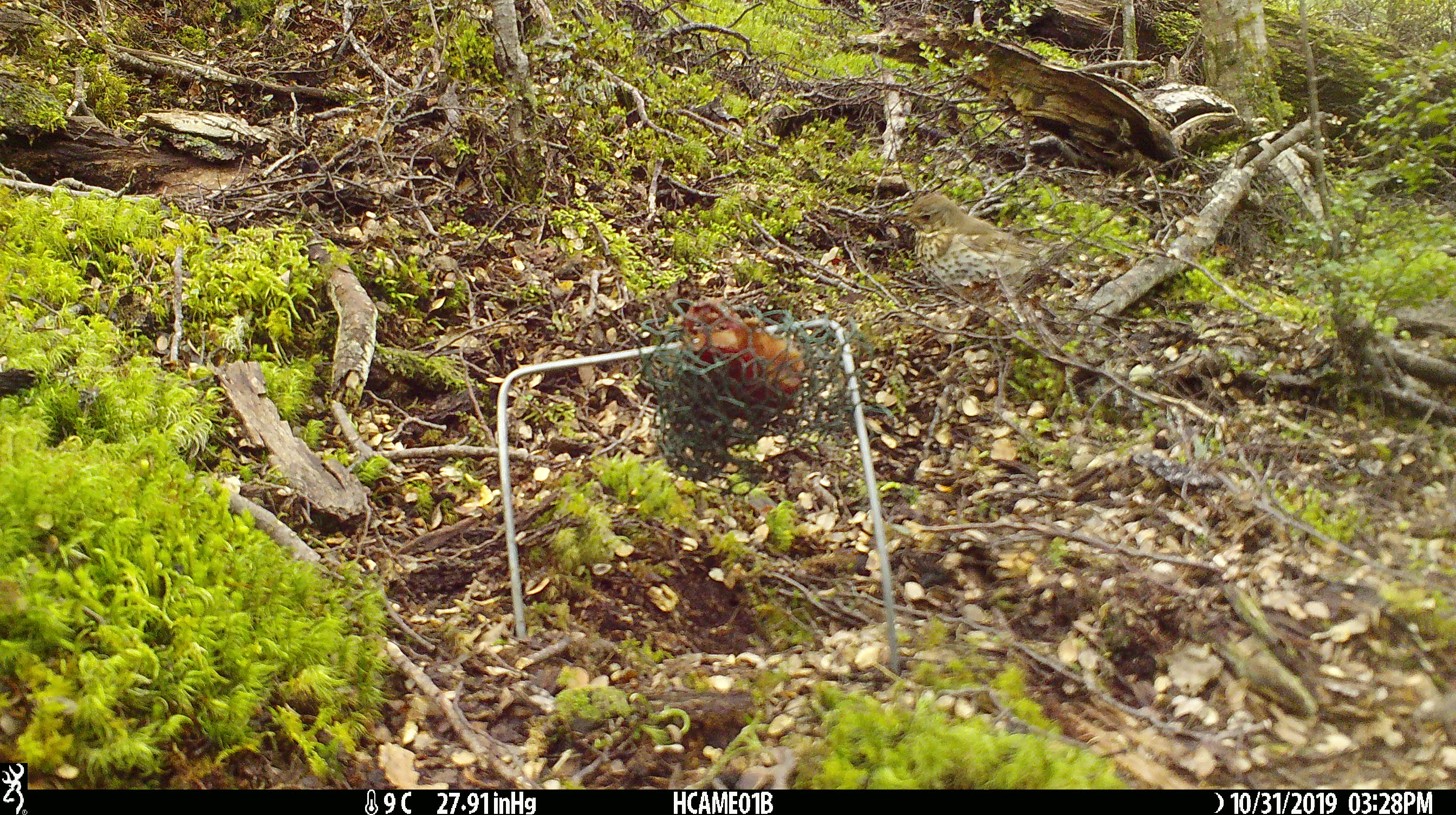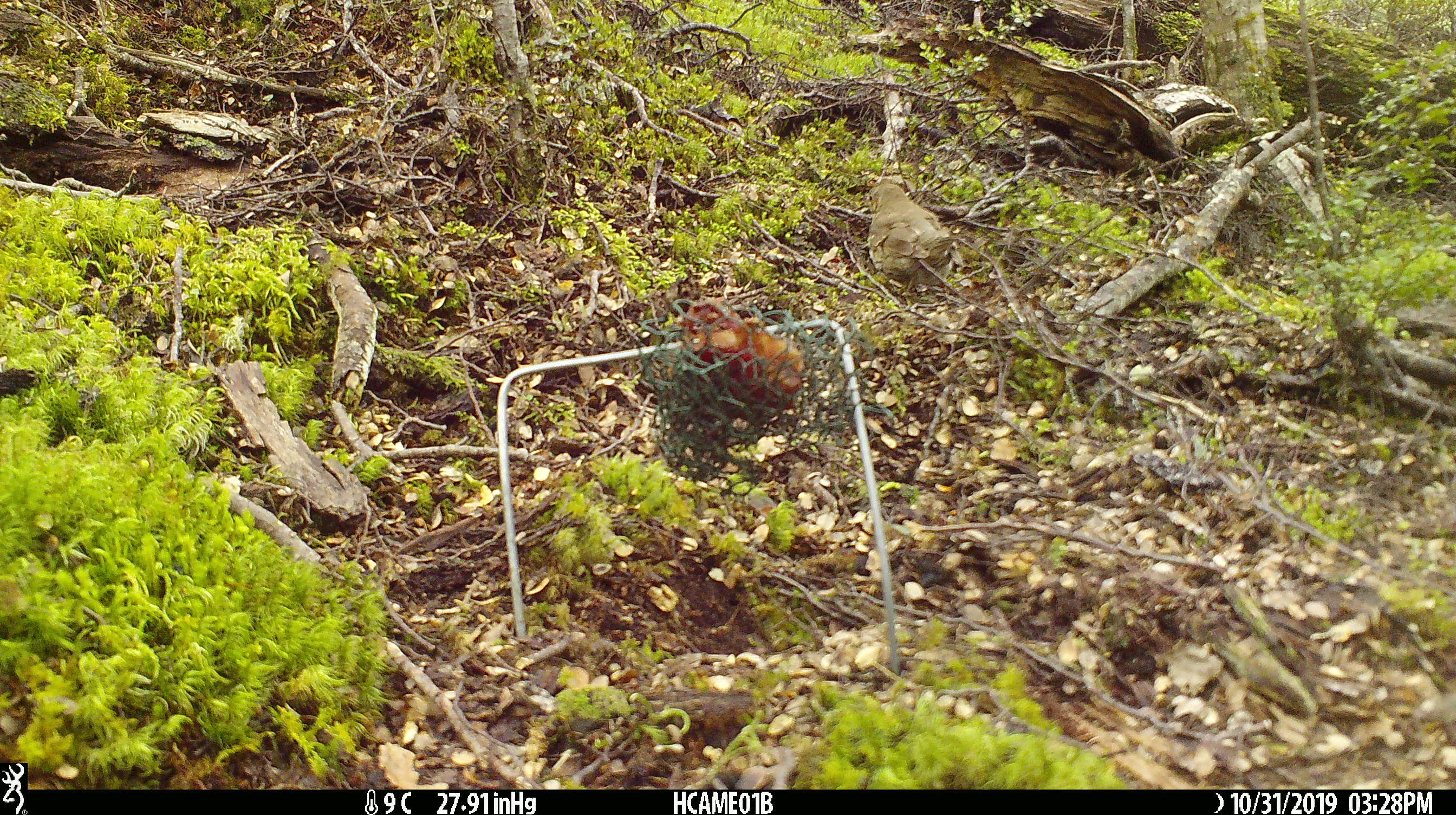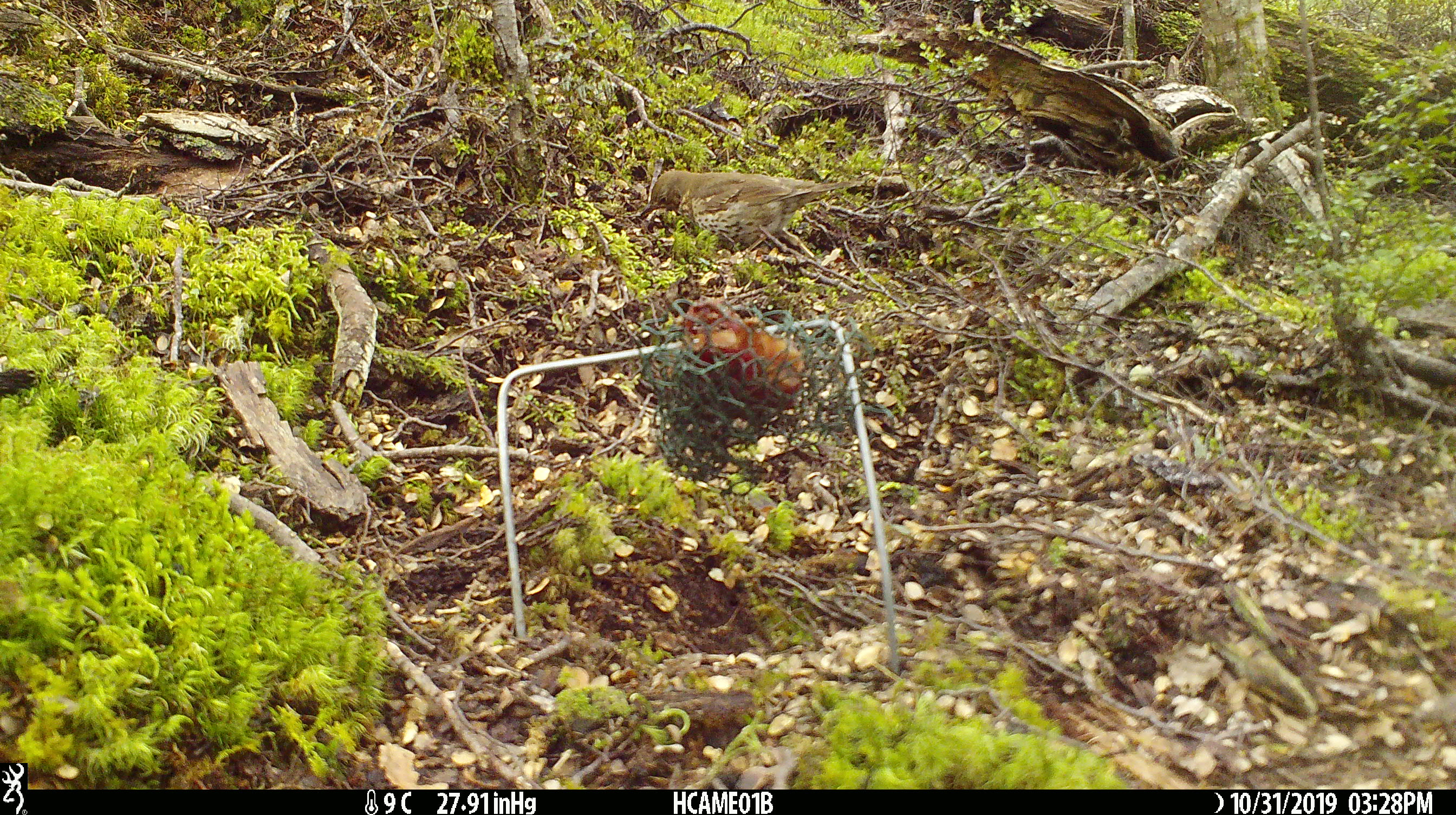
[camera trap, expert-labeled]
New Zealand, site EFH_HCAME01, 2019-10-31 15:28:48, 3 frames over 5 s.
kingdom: Animalia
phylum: Chordata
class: Aves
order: Passeriformes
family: Turdidae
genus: Turdus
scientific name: Turdus philomelos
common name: song thrush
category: thrush